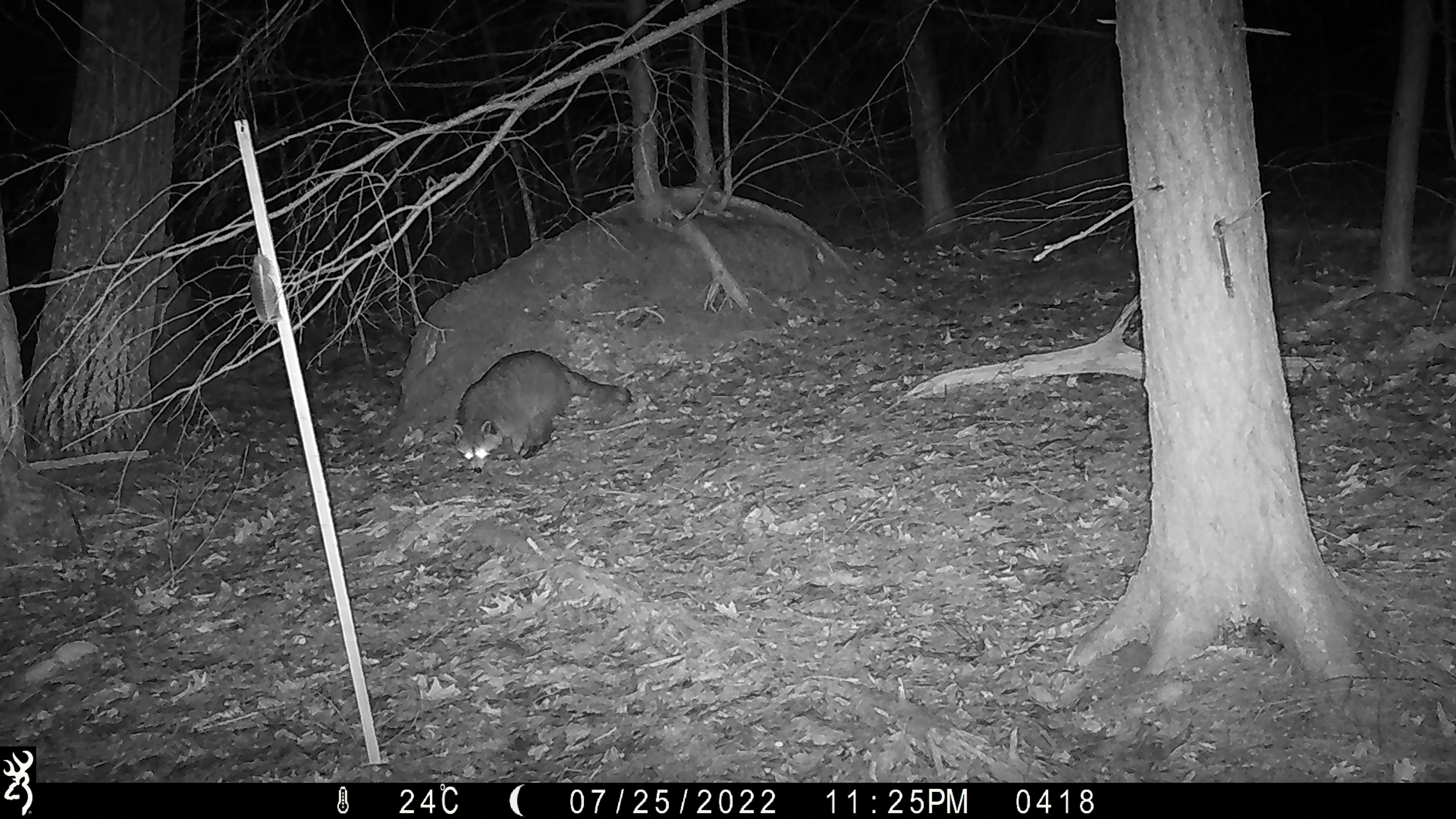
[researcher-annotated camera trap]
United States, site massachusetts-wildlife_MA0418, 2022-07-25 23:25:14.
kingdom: Animalia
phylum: Chordata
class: Mammalia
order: Carnivora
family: Procyonidae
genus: Procyon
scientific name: Procyon lotor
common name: raccoon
Raccoon (Procyon lotor).